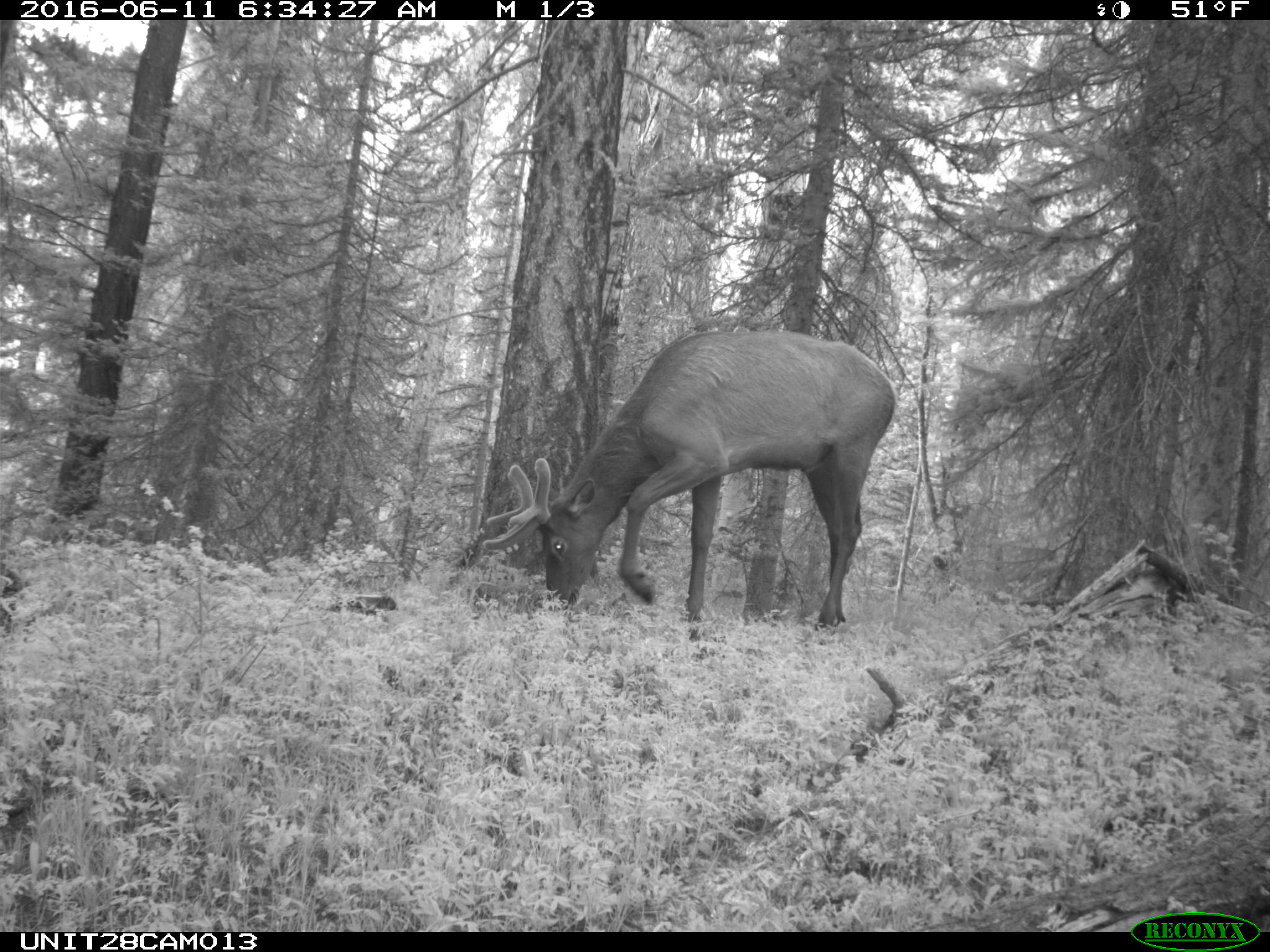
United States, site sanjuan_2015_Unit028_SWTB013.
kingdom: Animalia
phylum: Chordata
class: Mammalia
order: Artiodactyla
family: Cervidae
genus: Cervus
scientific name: Cervus elaphus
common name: red deer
Cervus elaphus (red deer).